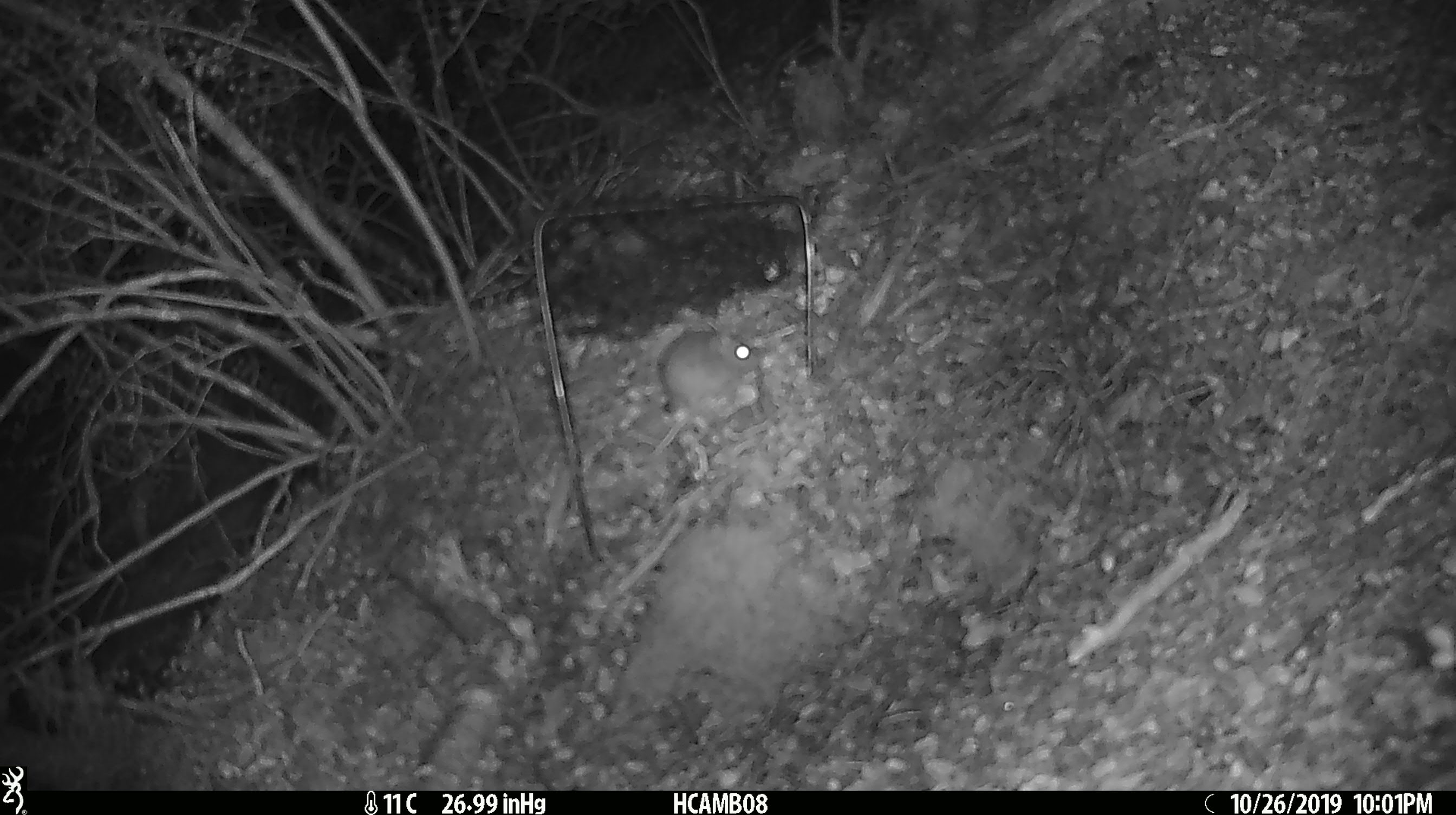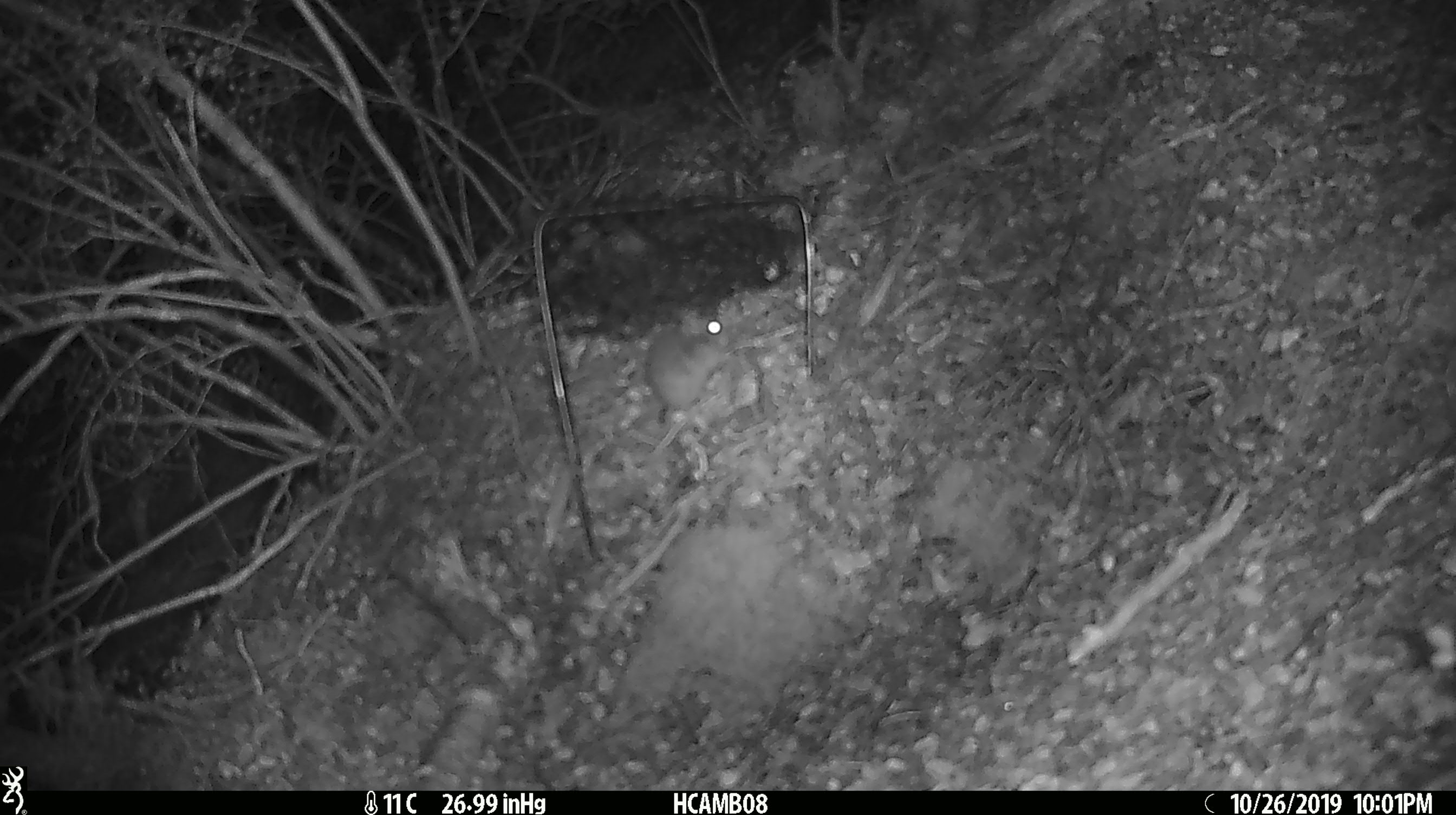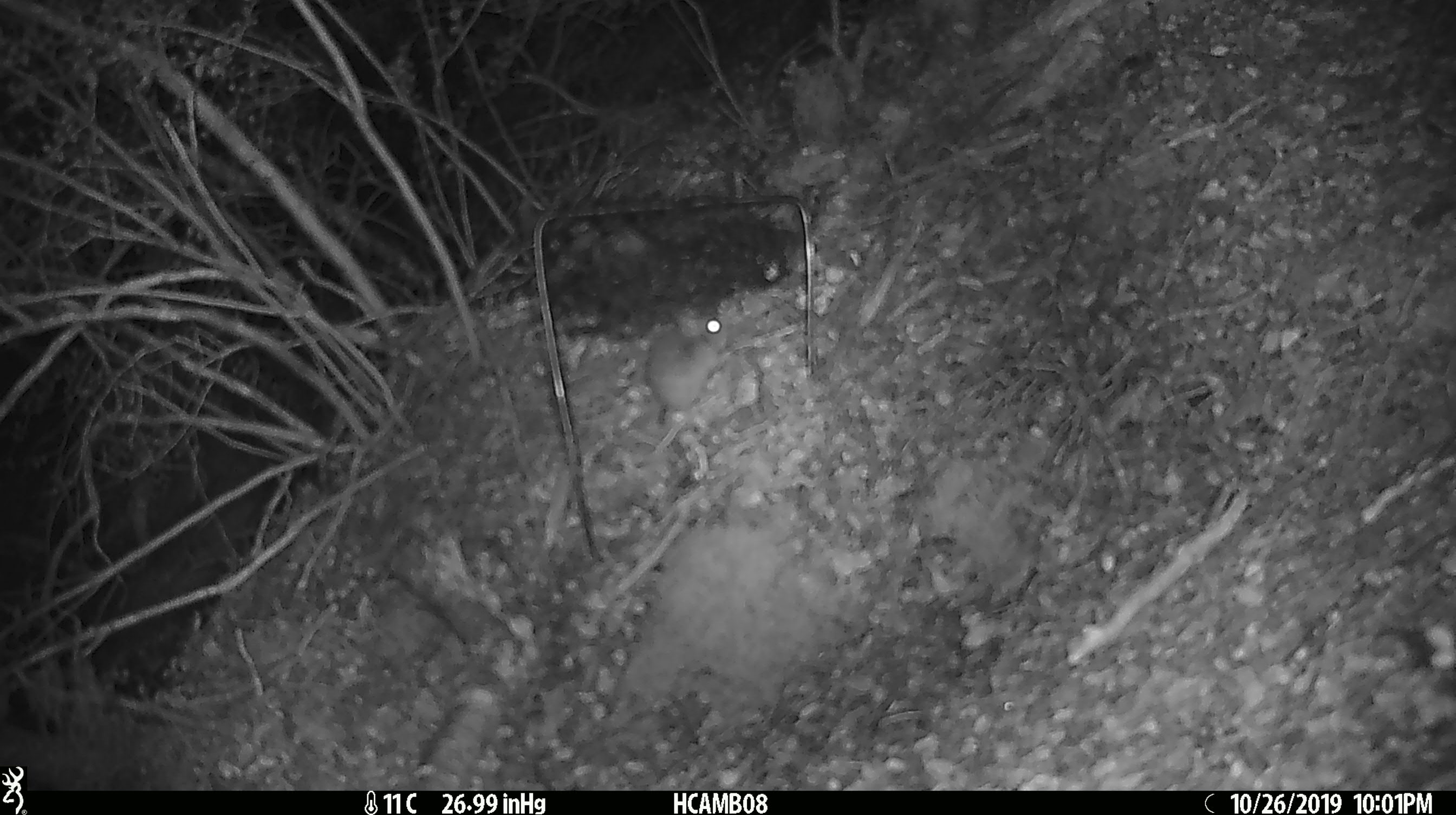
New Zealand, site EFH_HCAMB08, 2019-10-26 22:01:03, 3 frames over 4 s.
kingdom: Animalia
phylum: Chordata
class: Mammalia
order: Rodentia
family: Muridae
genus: Mus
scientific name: Mus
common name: mouse